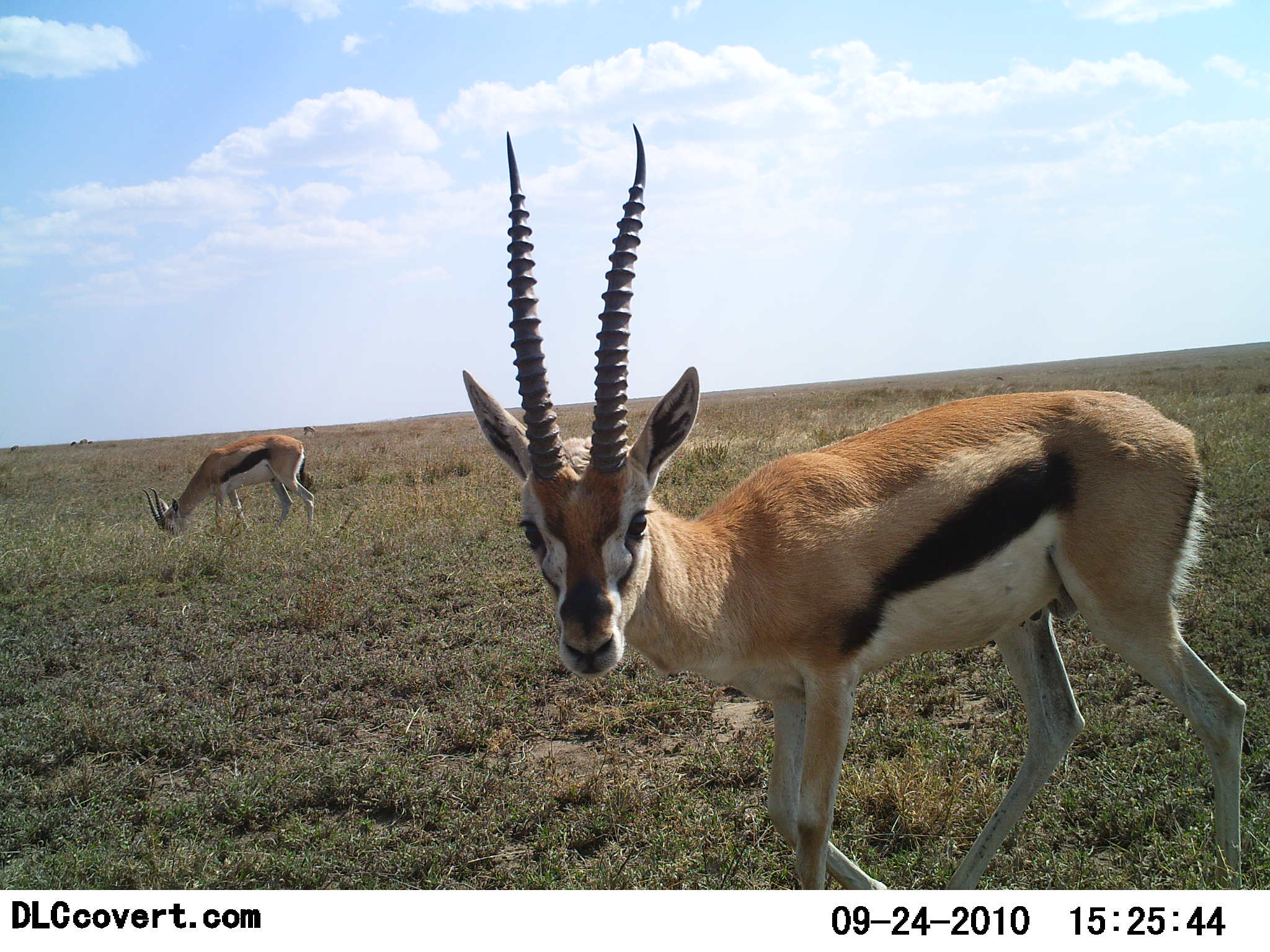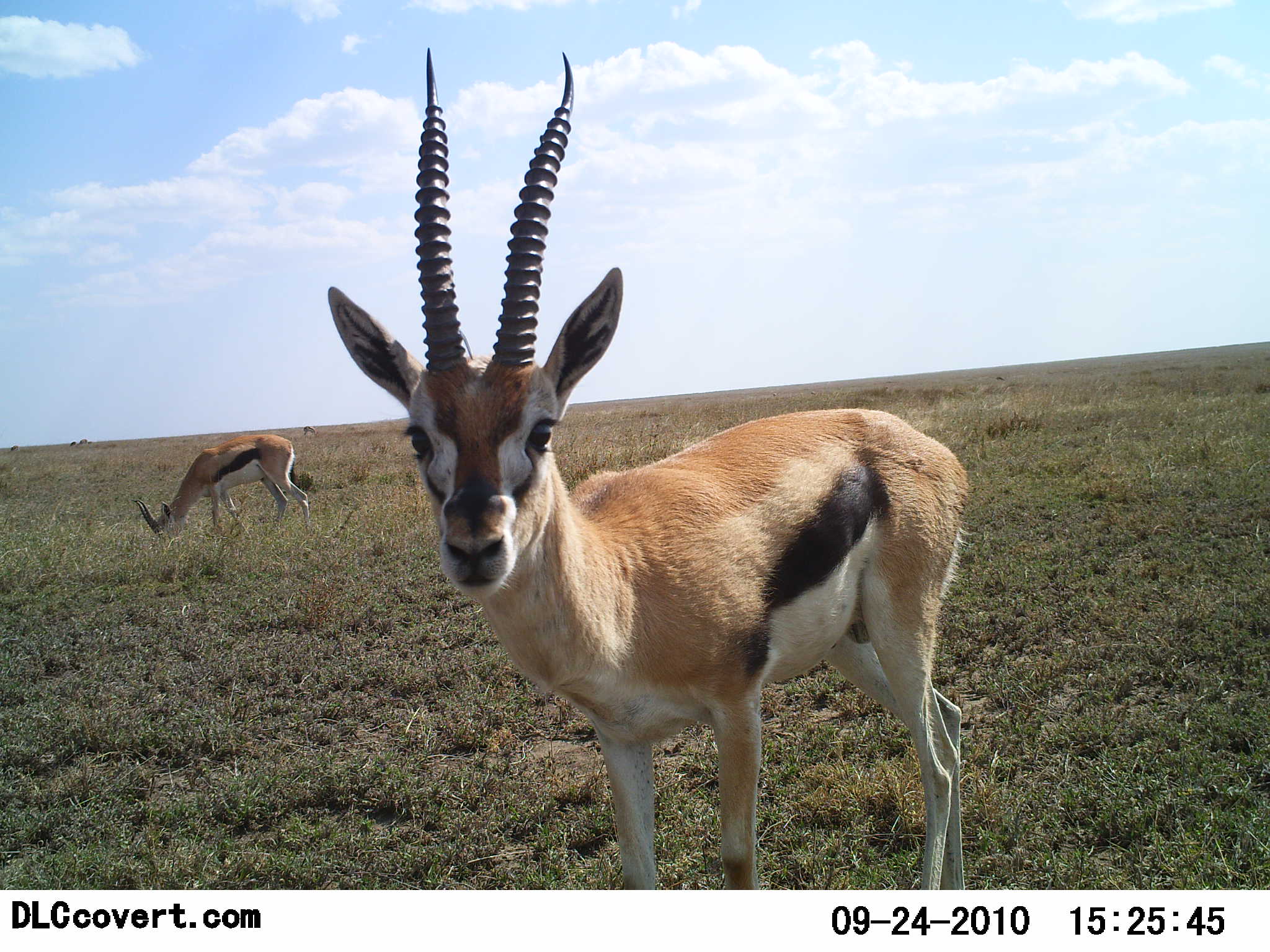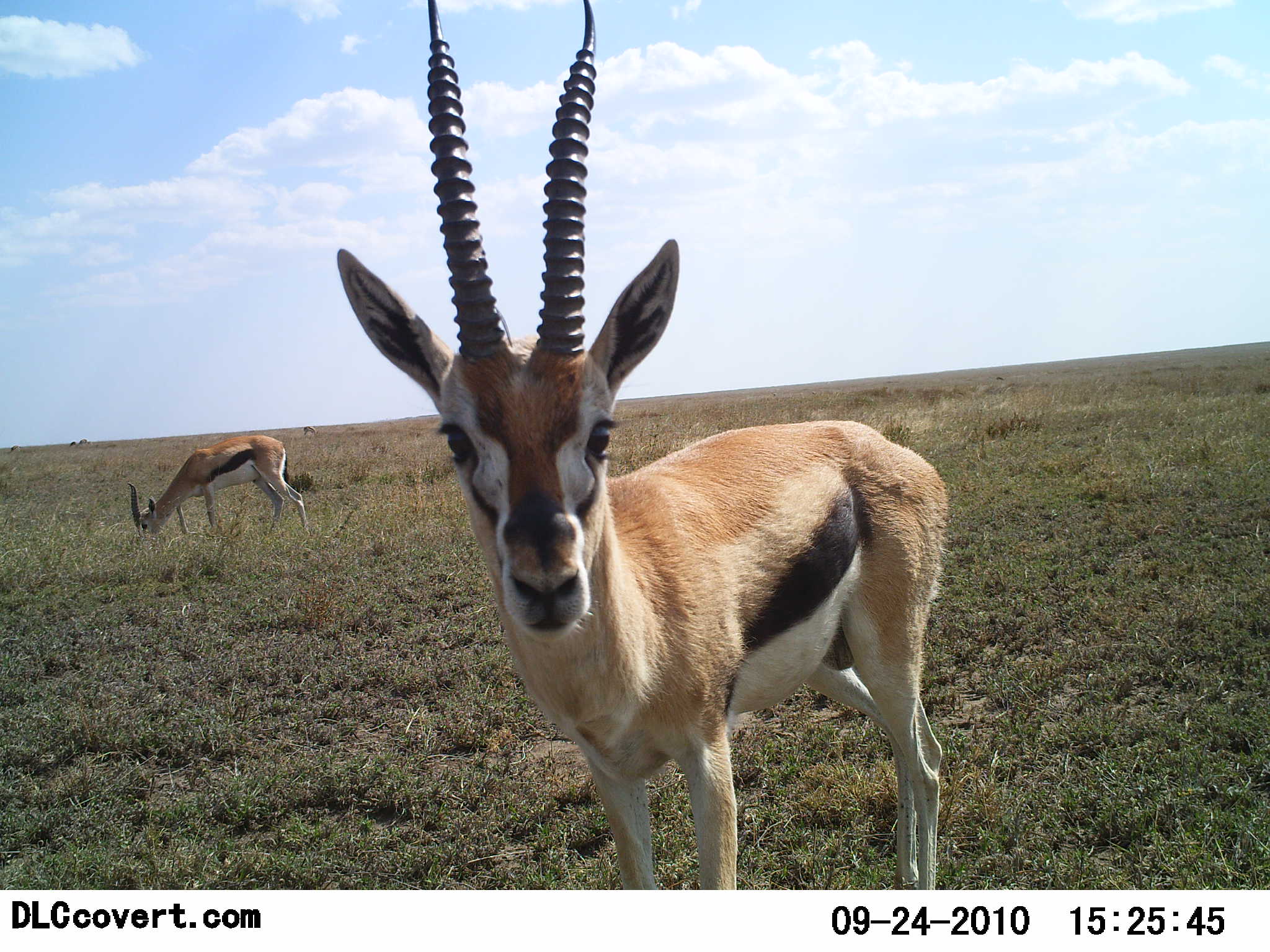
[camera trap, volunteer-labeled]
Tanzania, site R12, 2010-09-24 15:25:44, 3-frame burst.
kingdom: Animalia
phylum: Chordata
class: Mammalia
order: Artiodactyla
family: Bovidae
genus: Eudorcas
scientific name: Eudorcas thomsonii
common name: thomson's gazelle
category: gazellethomsons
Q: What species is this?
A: Gazellethomsons (thomson's gazelle) (Eudorcas thomsonii).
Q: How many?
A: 2.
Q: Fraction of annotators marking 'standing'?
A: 71%.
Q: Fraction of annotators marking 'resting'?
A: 0%.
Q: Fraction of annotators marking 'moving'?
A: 43%.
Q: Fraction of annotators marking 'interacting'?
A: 7%.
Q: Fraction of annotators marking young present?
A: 0%.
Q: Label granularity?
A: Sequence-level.